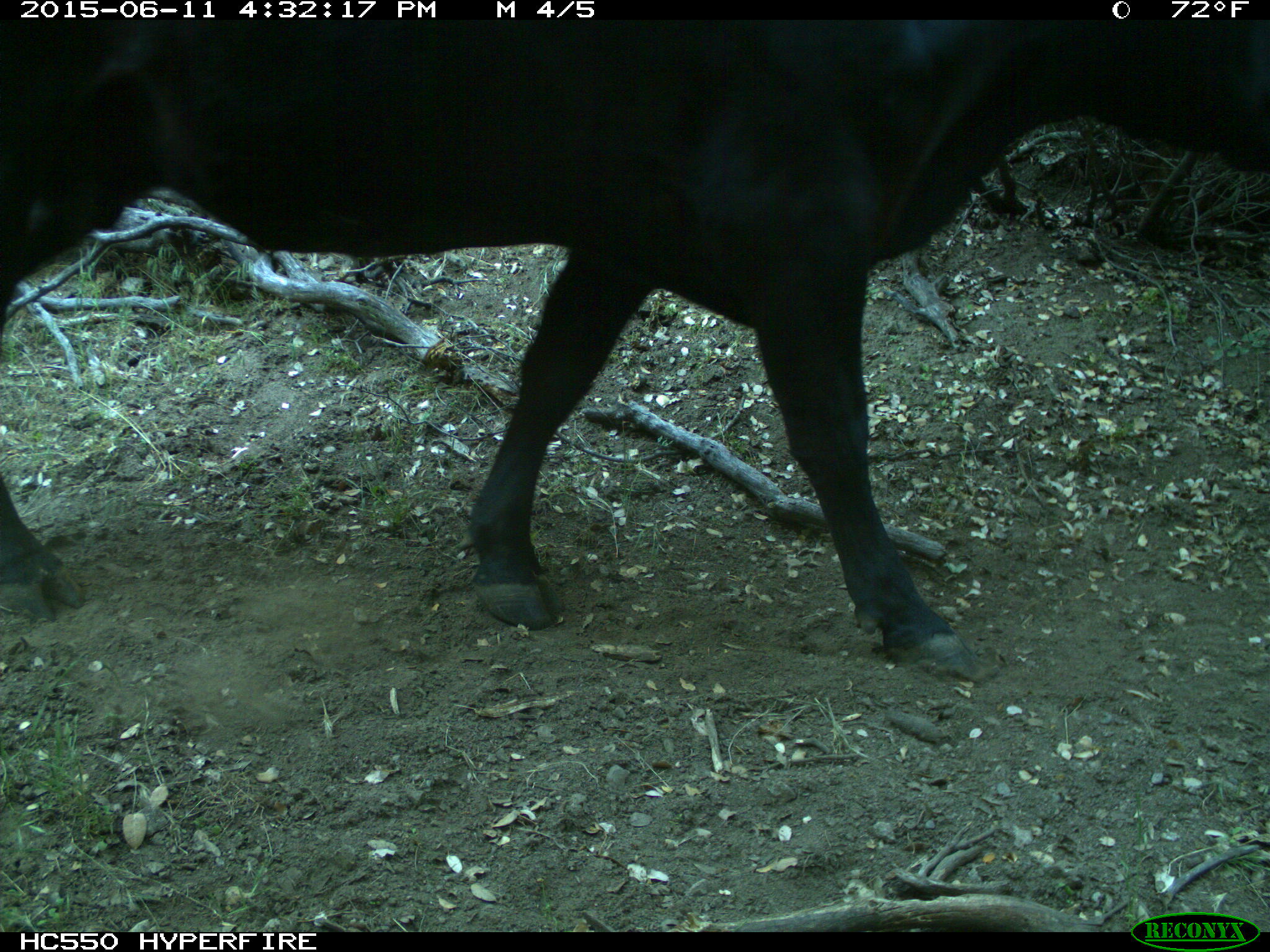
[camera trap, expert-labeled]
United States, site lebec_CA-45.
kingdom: Animalia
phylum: Chordata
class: Mammalia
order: Artiodactyla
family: Bovidae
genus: Bos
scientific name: Bos taurus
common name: domestic cow